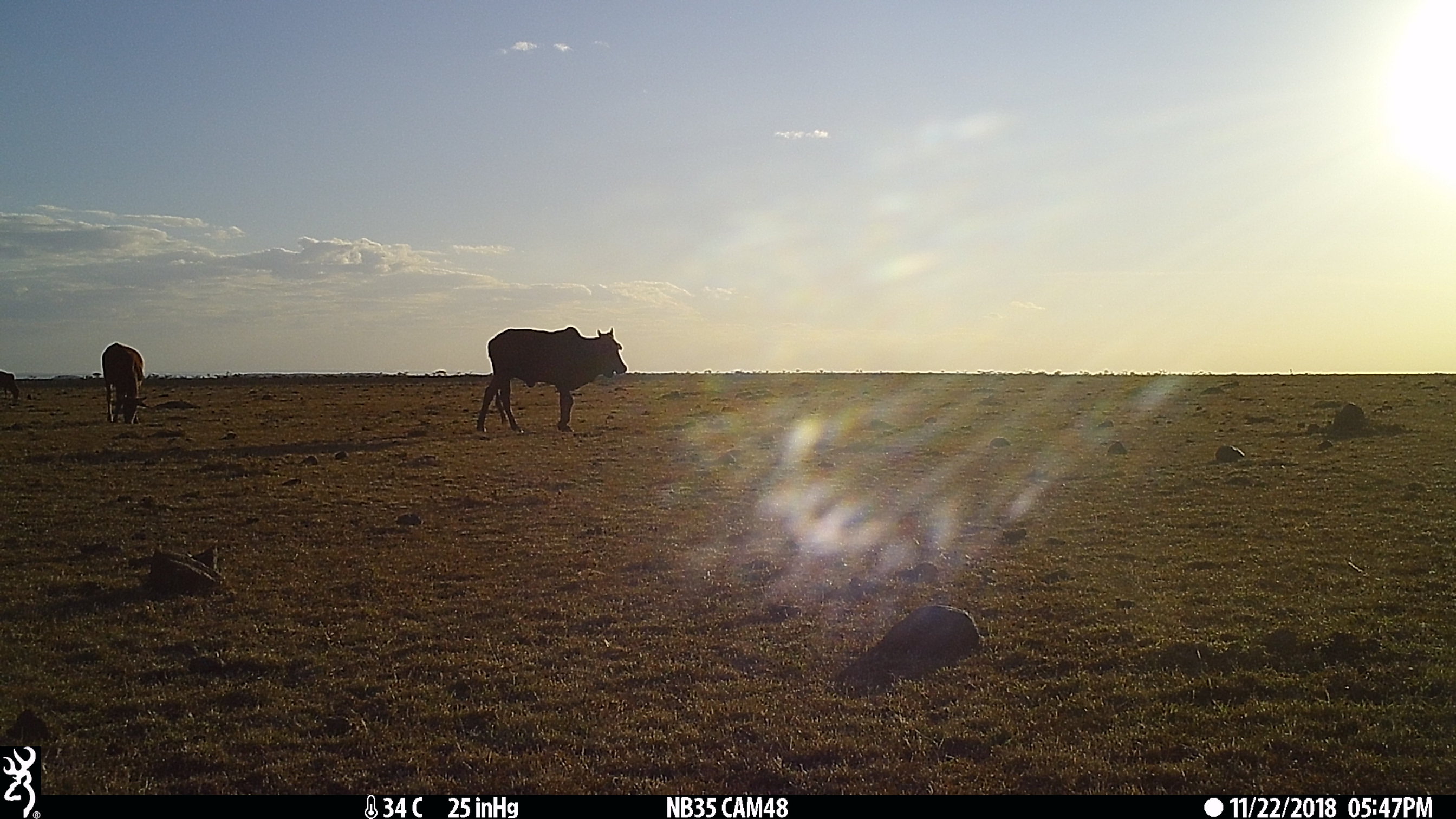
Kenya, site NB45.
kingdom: Animalia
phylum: Chordata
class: Mammalia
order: Artiodactyla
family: Bovidae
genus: Bos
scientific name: Bos taurus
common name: cattle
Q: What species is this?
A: Cattle (Bos taurus).